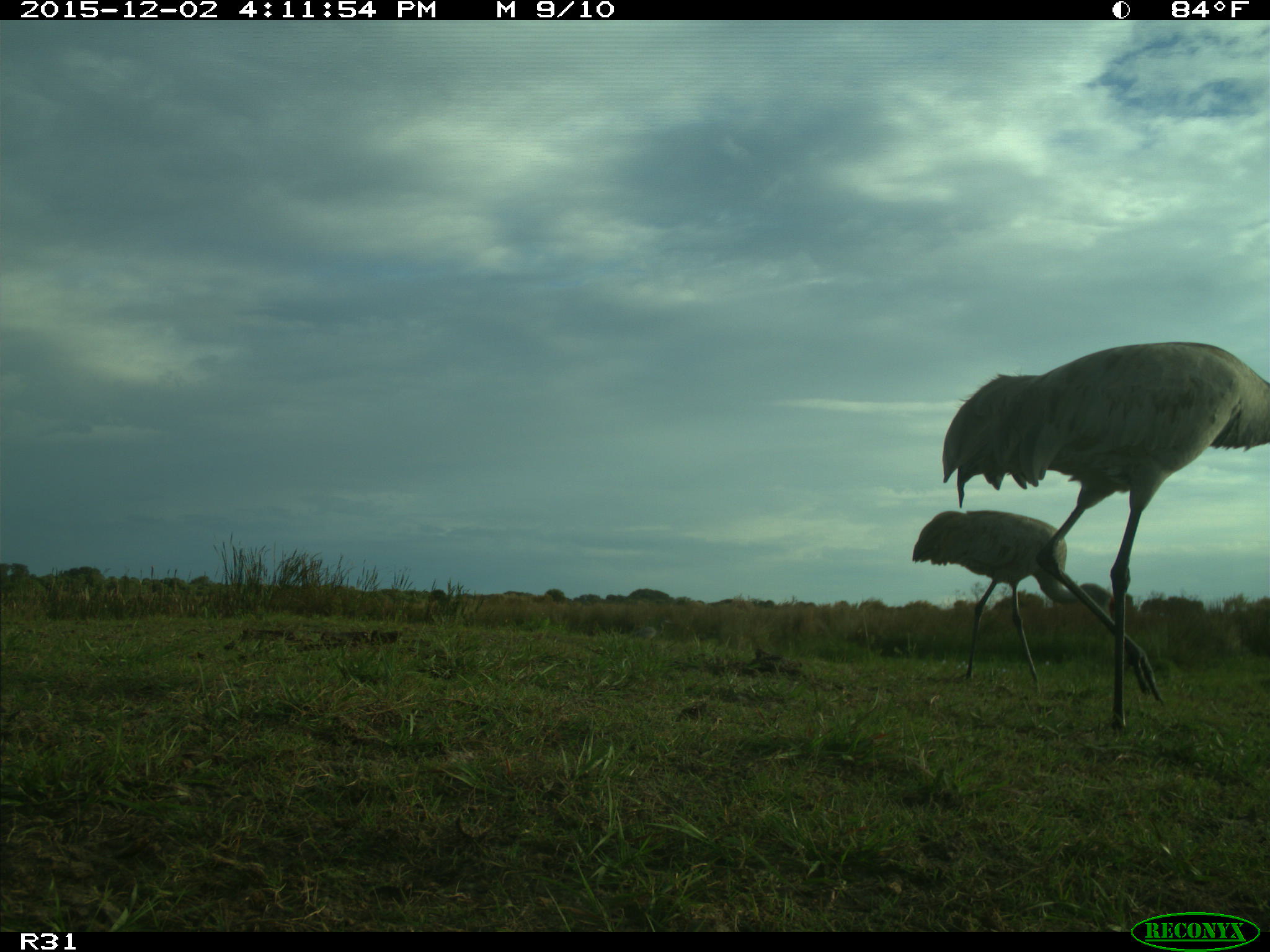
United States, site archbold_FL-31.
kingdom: Animalia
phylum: Chordata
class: Aves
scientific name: Aves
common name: birds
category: unidentified bird